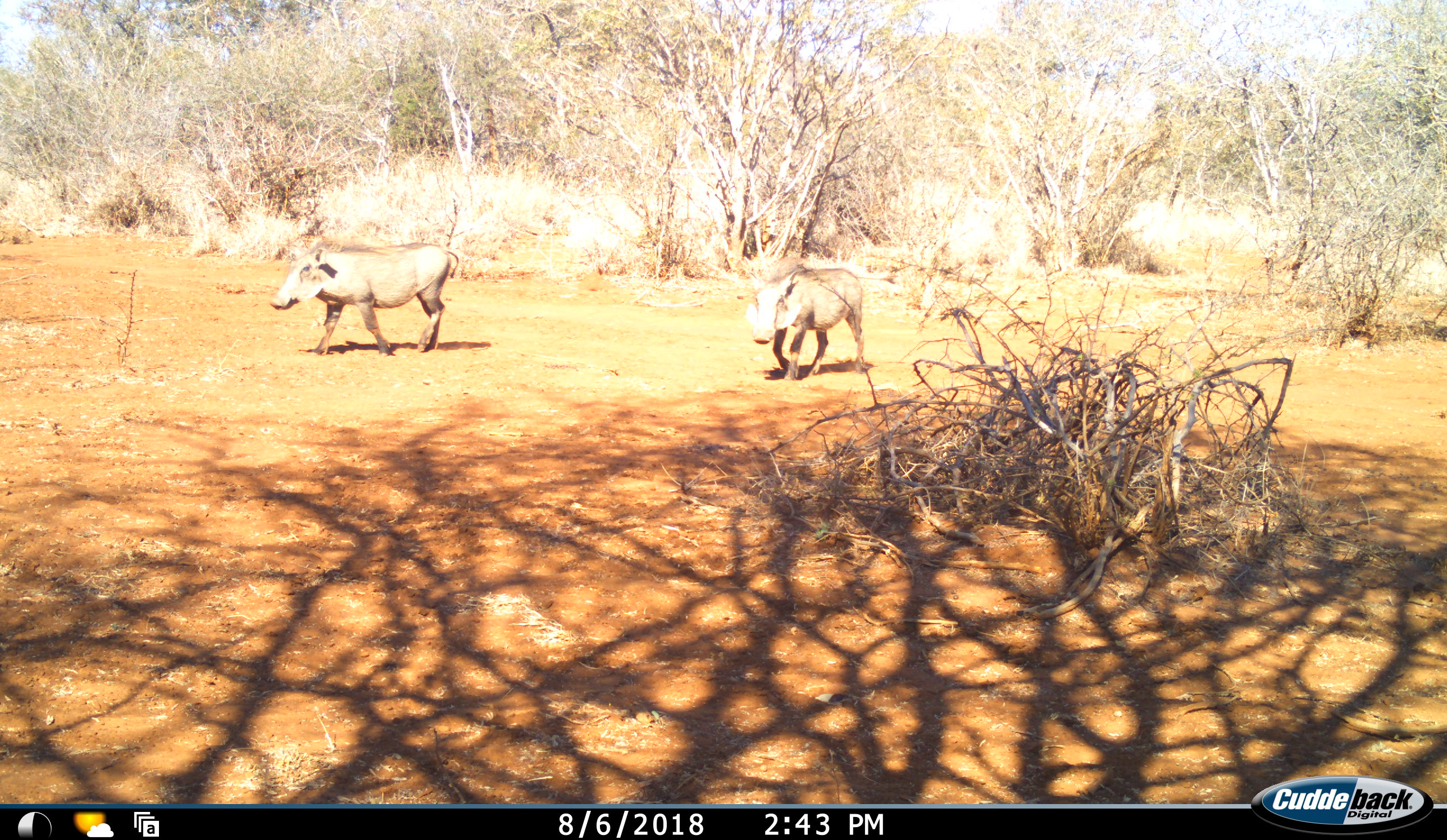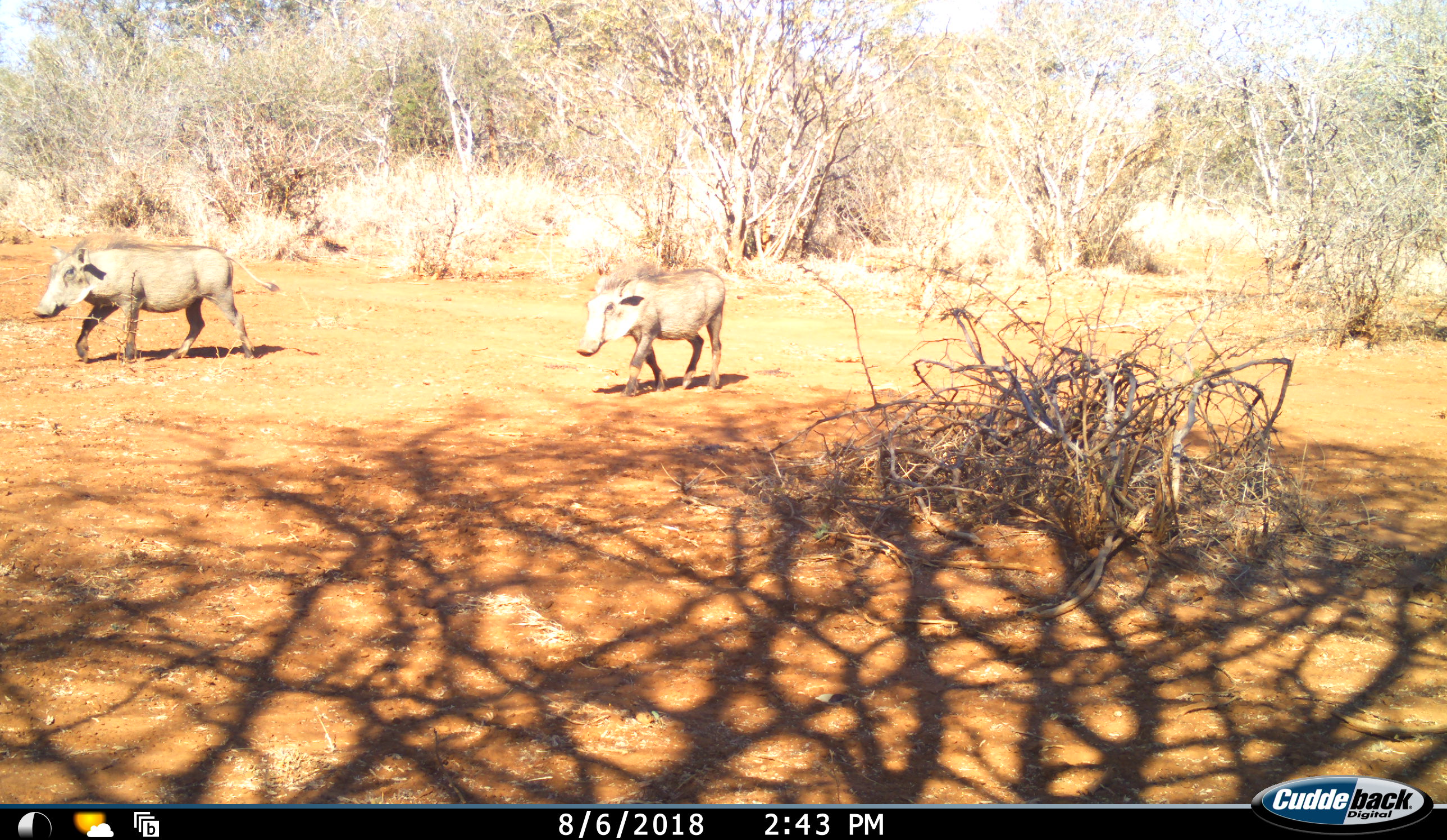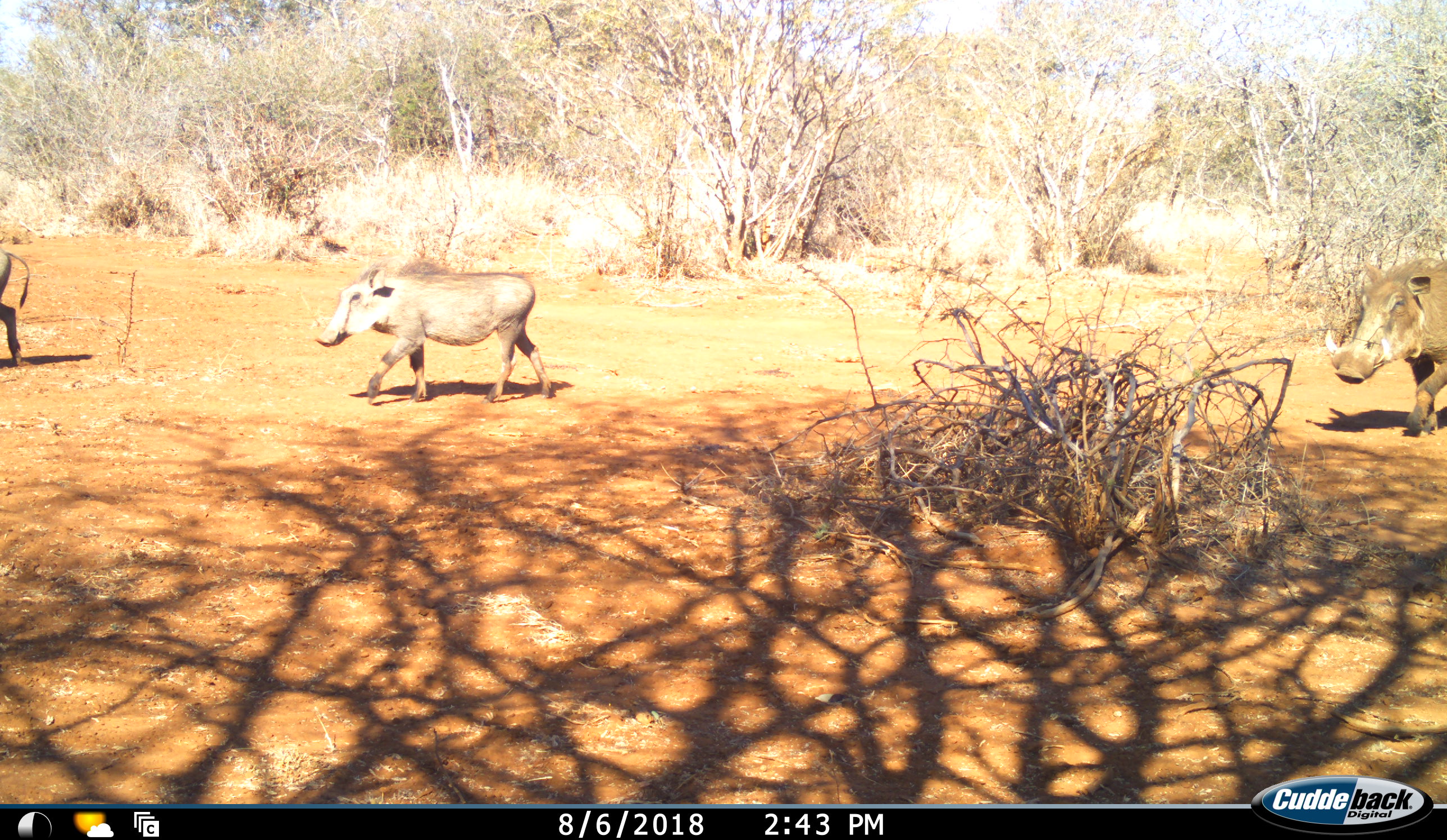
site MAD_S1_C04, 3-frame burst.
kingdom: Animalia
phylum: Chordata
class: Mammalia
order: Artiodactyla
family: Suidae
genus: Phacochoerus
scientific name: Phacochoerus africanus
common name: warthog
Warthog (Phacochoerus africanus), count 3. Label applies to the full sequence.